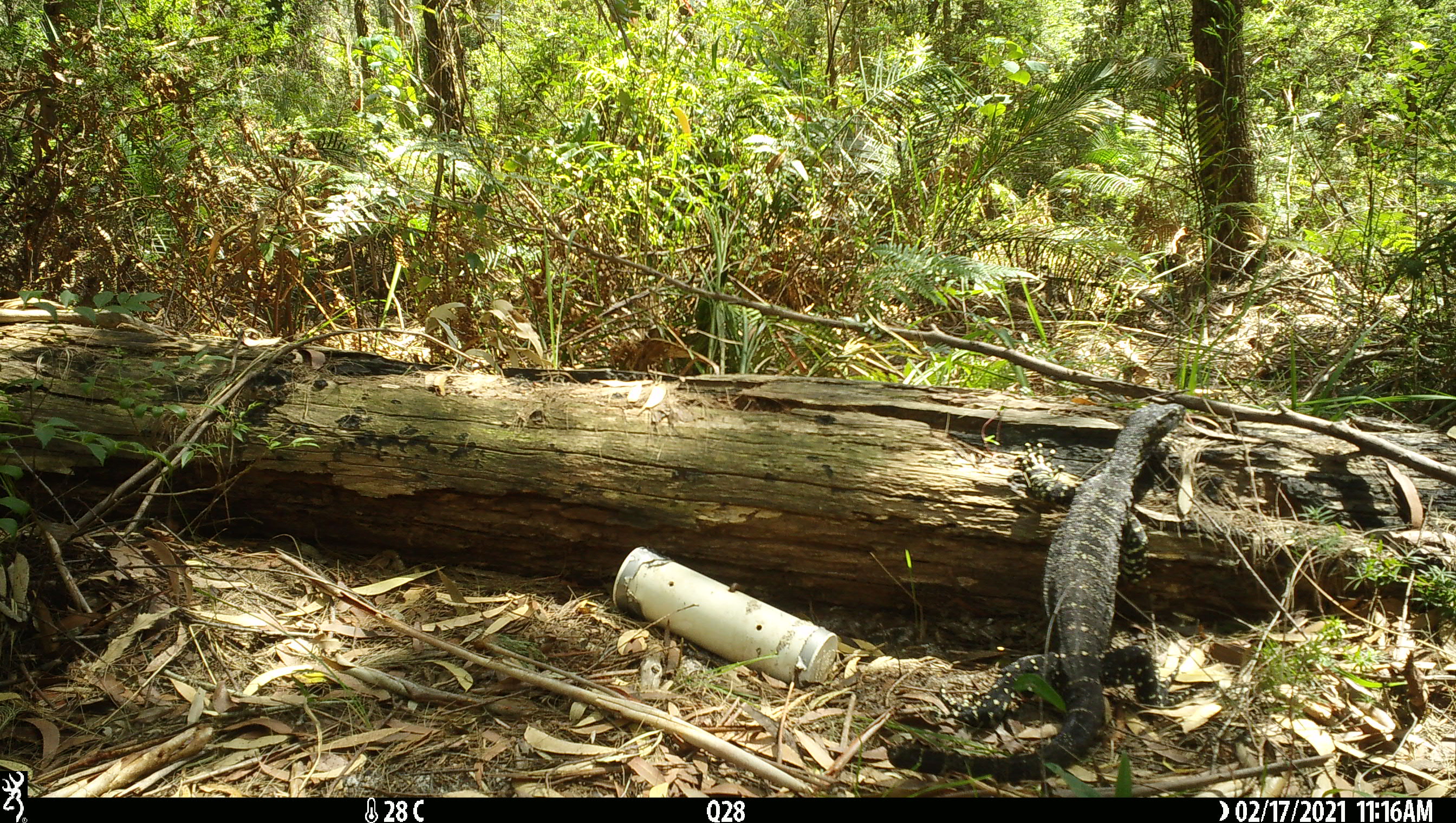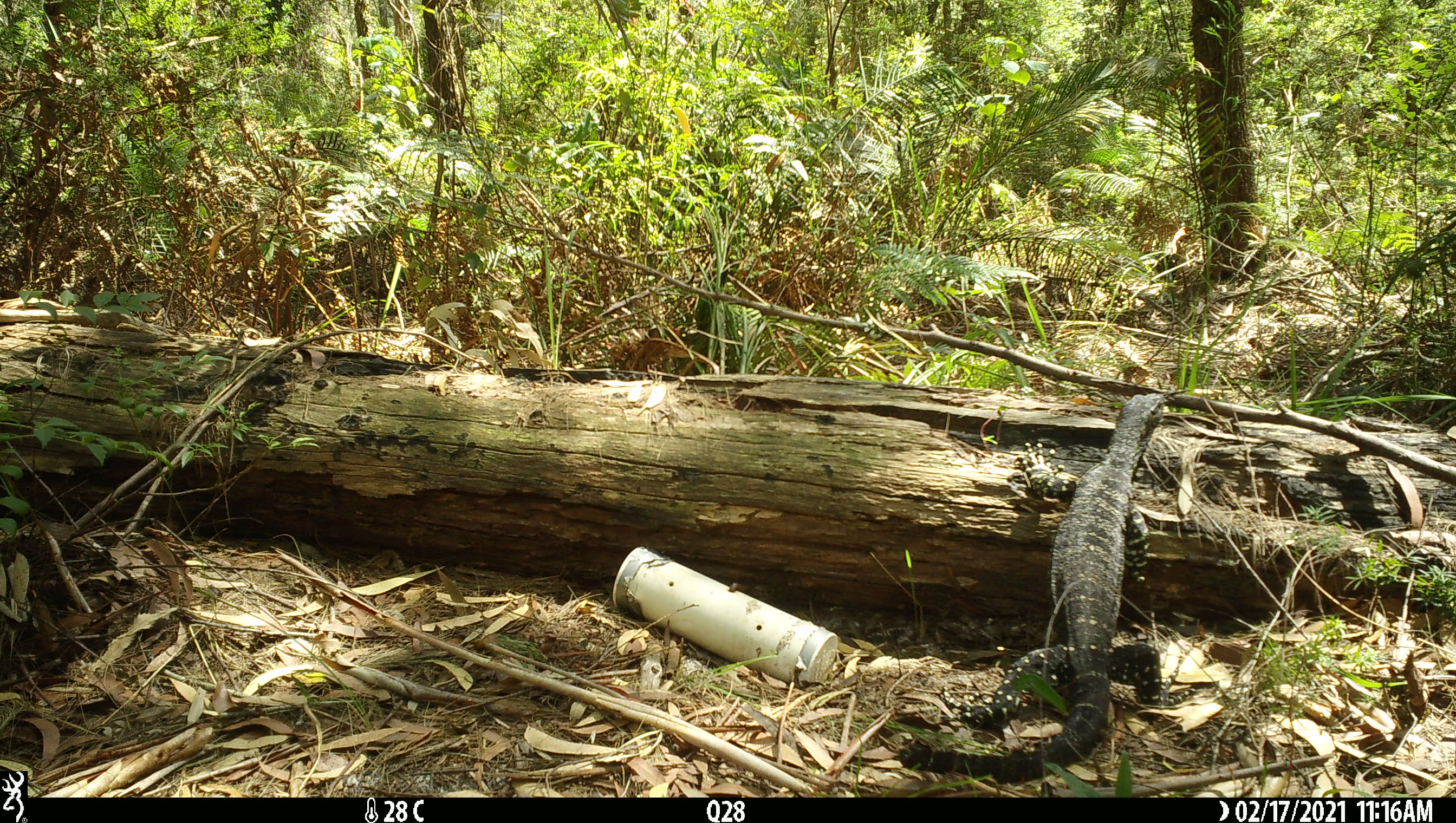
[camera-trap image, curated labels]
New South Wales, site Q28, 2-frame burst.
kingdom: Animalia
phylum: Chordata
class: Reptilia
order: Squamata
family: Varanidae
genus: Varanus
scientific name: Varanus varius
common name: lace monitor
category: goanna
Goanna (lace monitor) (Varanus varius).